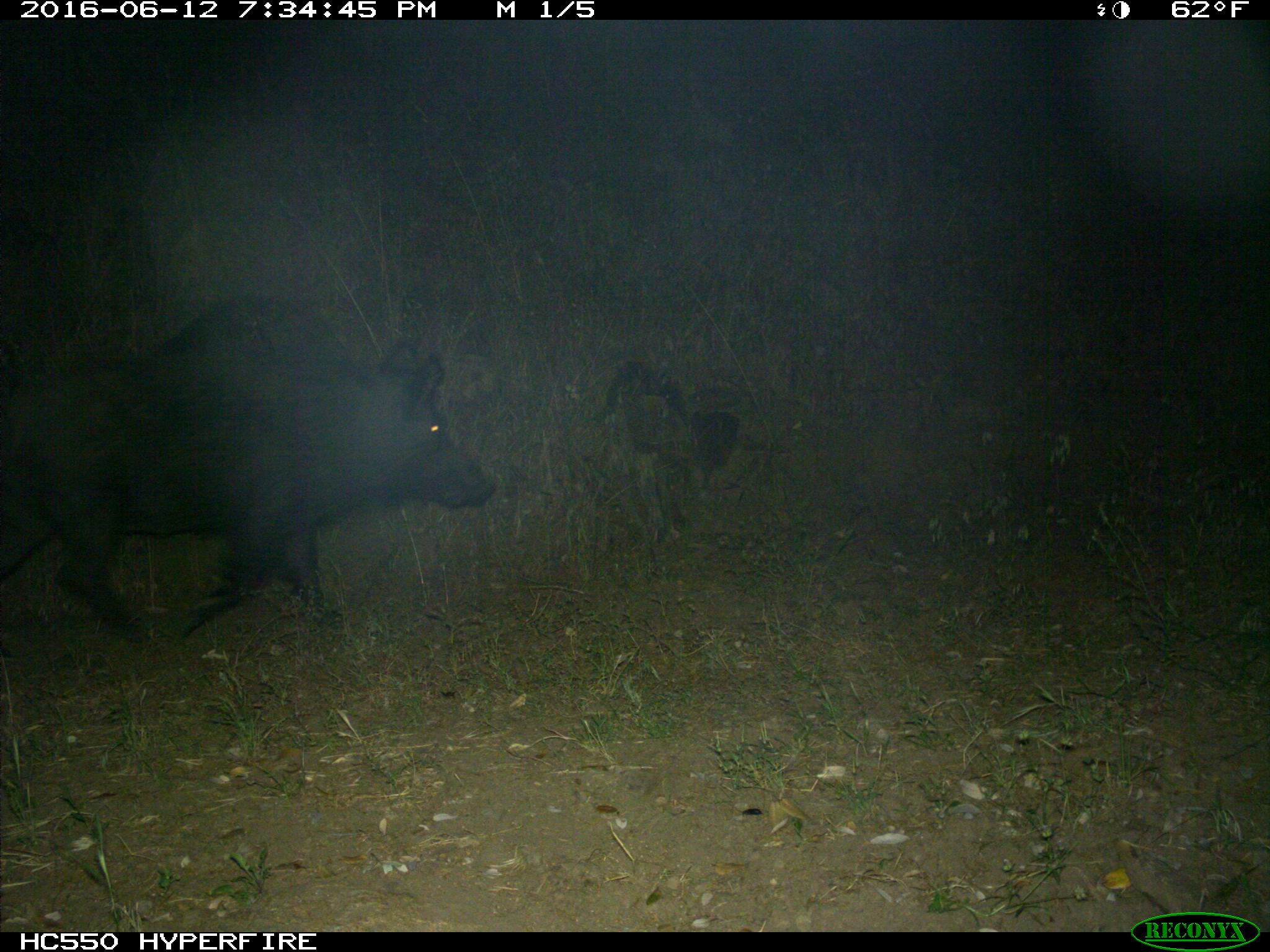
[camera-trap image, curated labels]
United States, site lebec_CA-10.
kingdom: Animalia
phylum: Chordata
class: Mammalia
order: Artiodactyla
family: Suidae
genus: Sus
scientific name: Sus scrofa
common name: wild boar